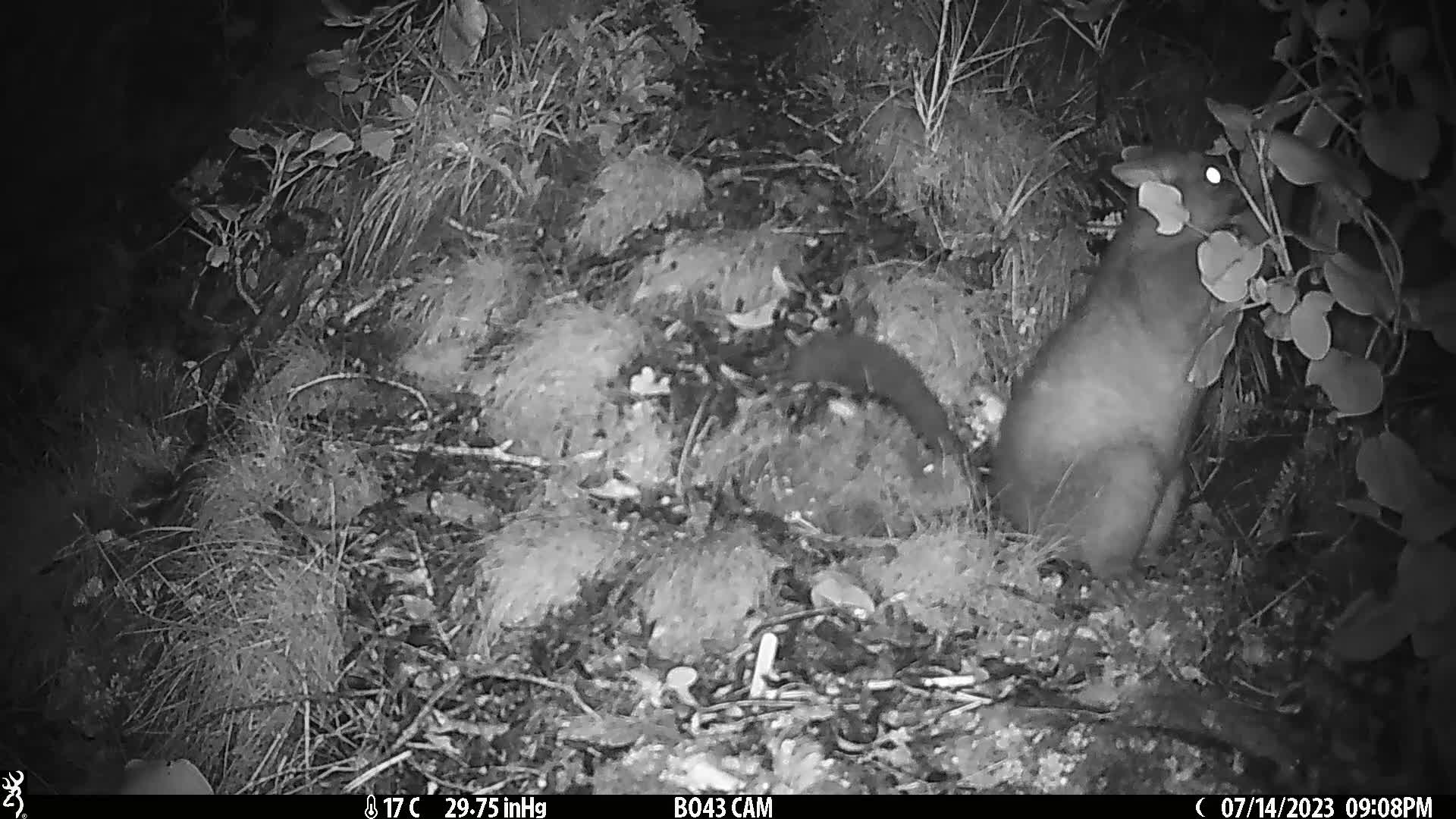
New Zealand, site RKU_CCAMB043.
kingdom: Animalia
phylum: Chordata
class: Mammalia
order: Diprotodontia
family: Phalangeridae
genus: Trichosurus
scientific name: Trichosurus vulpecula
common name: common brushtail possum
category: possum